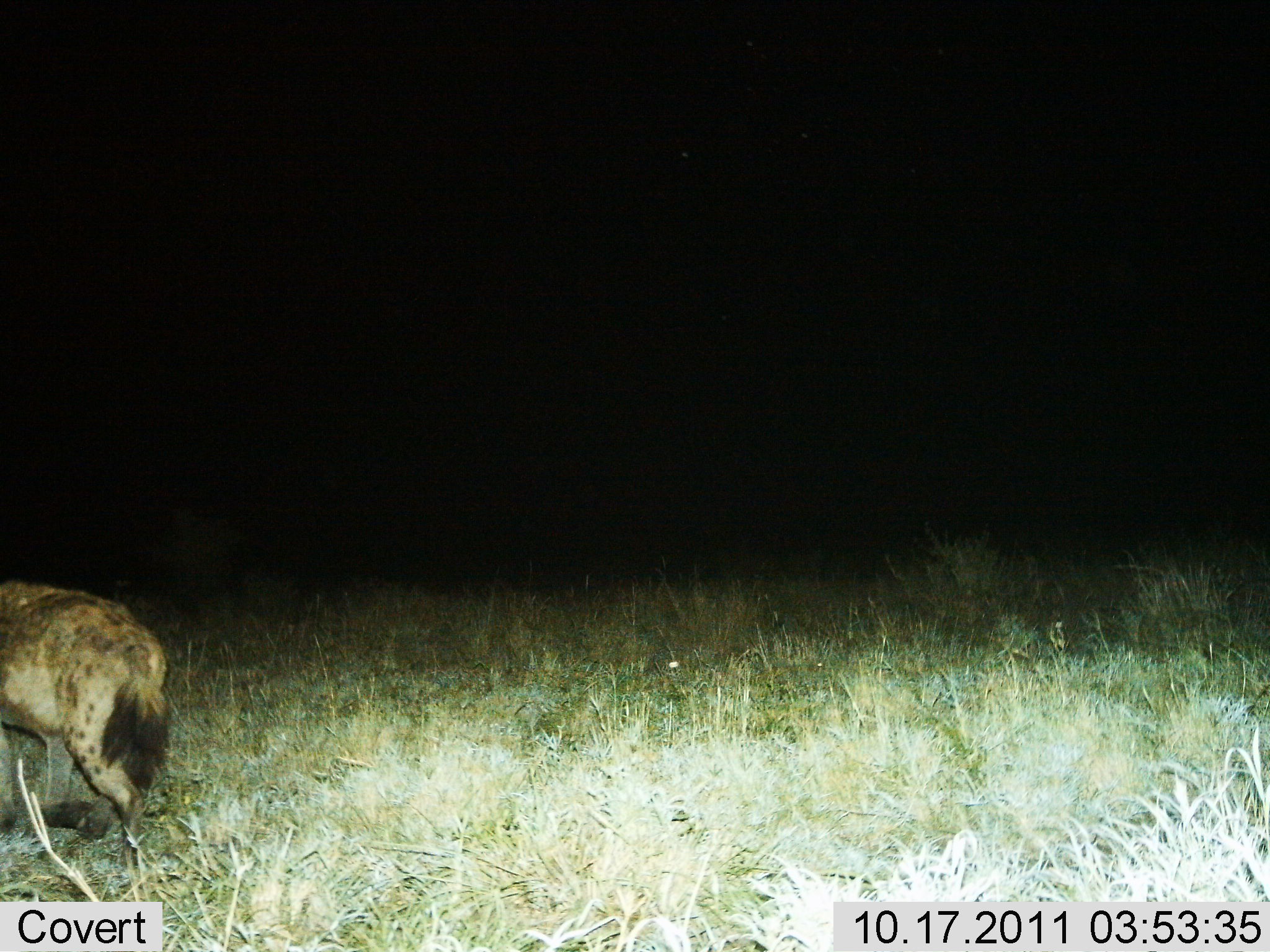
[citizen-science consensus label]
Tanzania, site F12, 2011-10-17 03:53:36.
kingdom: Animalia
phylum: Chordata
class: Mammalia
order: Carnivora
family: Hyaenidae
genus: Crocuta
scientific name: Crocuta crocuta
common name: spotted hyena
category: hyenaspotted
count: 1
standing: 33%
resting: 0%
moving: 67%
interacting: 0%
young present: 0%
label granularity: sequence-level